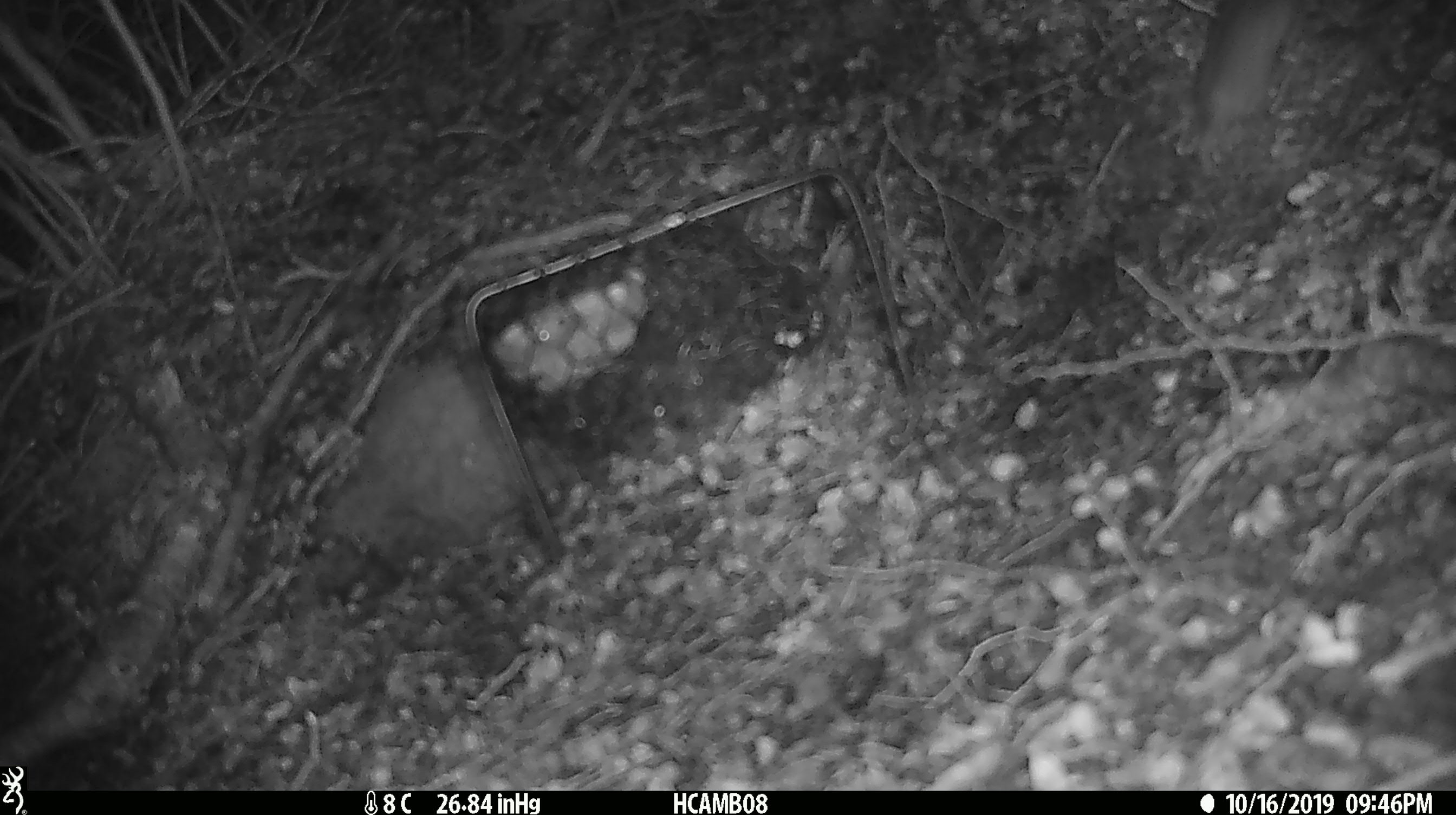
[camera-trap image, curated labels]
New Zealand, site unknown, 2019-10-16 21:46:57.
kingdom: Animalia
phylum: Chordata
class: Mammalia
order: Rodentia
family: Muridae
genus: Mus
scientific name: Mus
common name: mouse